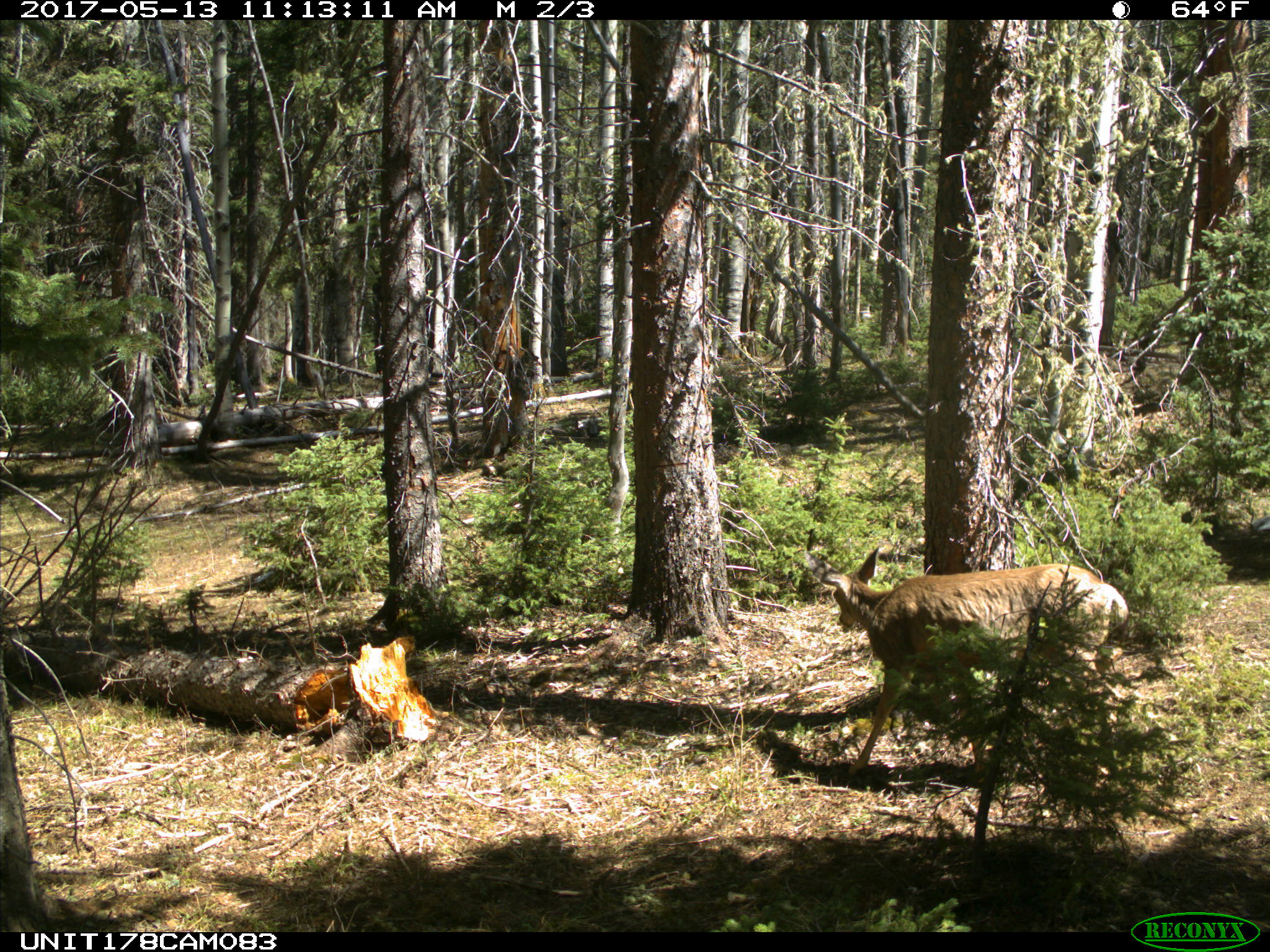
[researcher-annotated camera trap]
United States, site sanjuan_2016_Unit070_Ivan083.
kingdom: Animalia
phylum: Chordata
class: Mammalia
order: Artiodactyla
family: Cervidae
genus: Odocoileus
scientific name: Odocoileus hemionus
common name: mule deer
Odocoileus hemionus (mule deer).